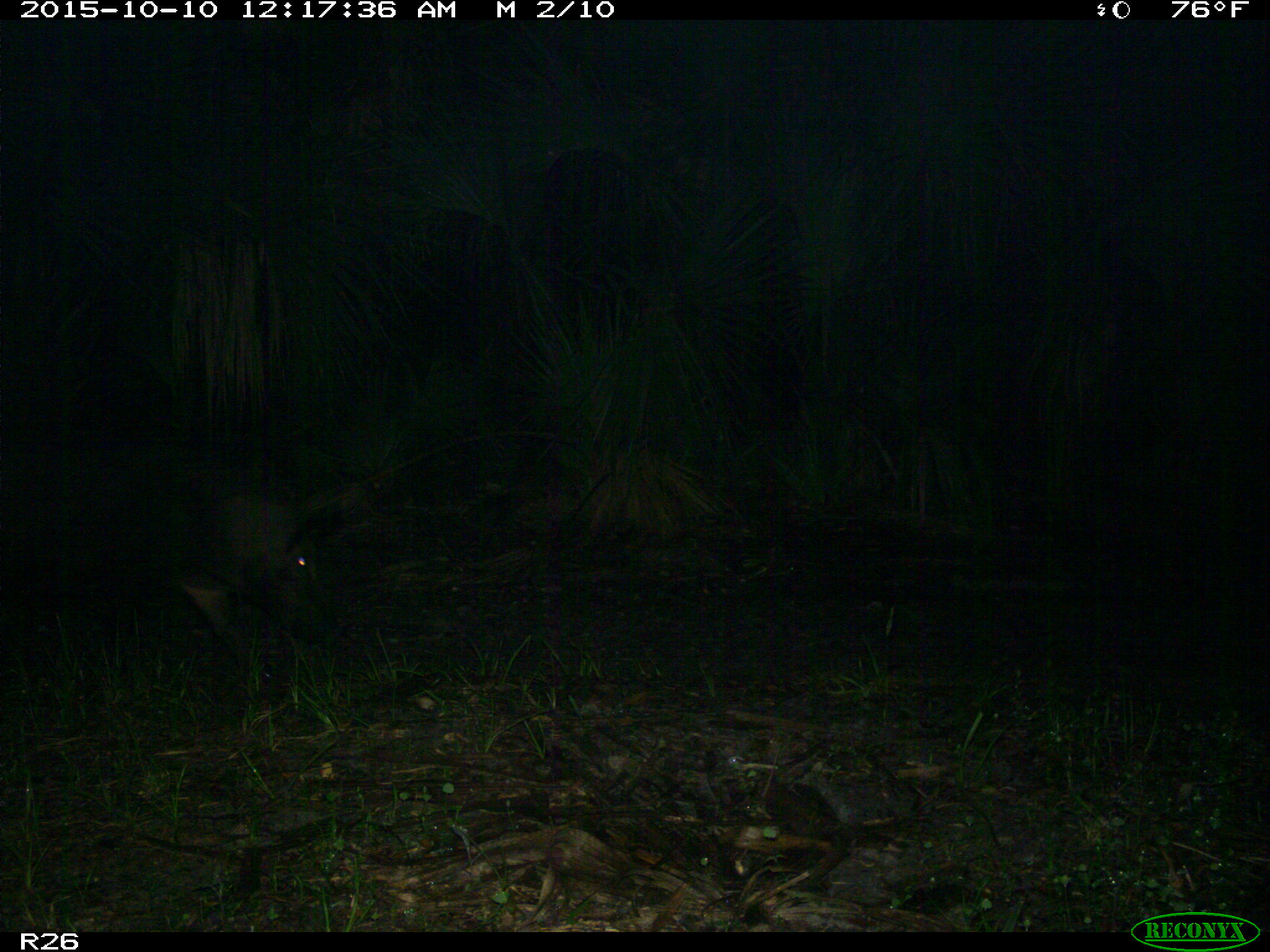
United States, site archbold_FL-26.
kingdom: Animalia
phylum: Chordata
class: Mammalia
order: Artiodactyla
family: Suidae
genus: Sus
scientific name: Sus scrofa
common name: wild boar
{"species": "Sus scrofa (wild boar)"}